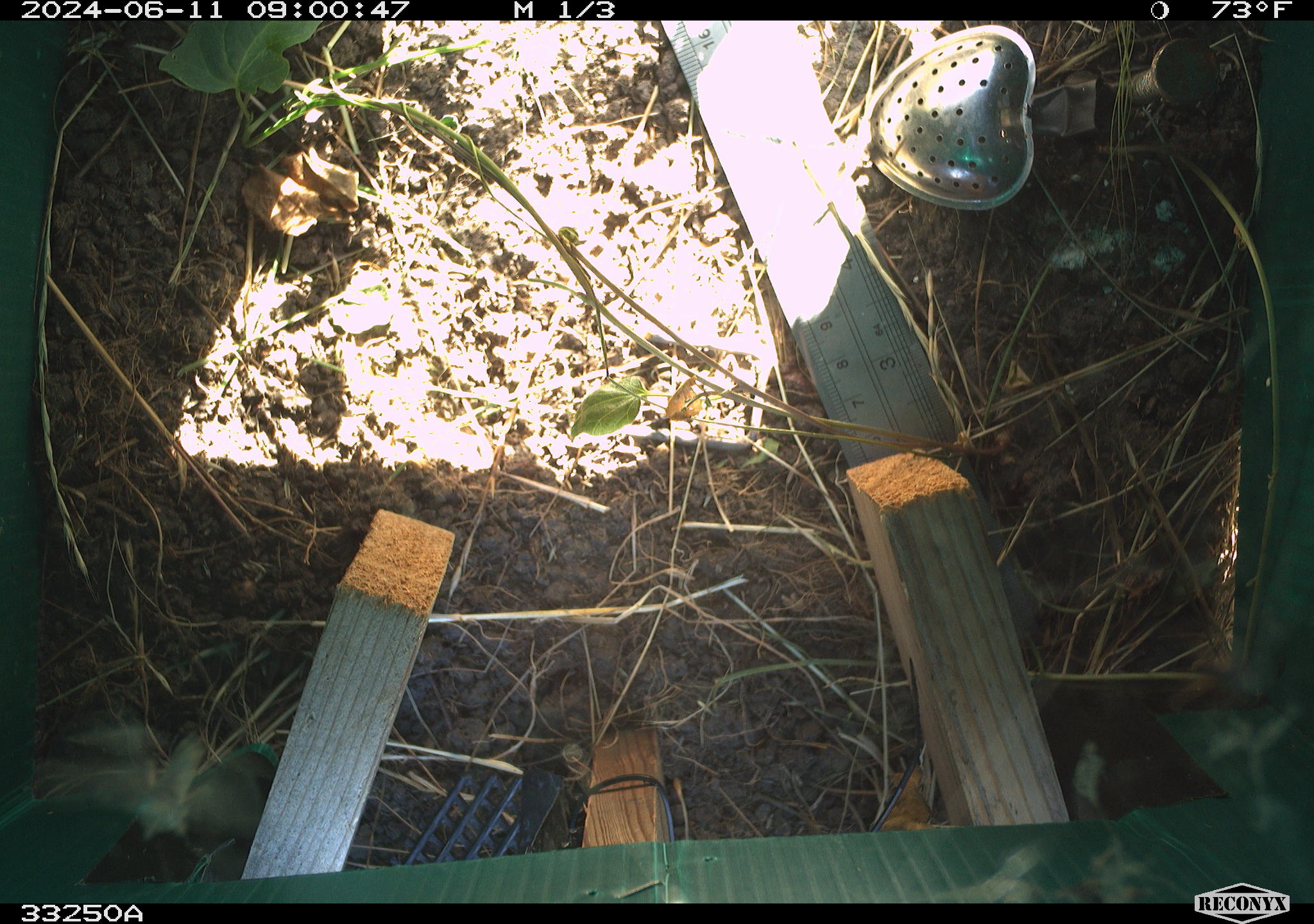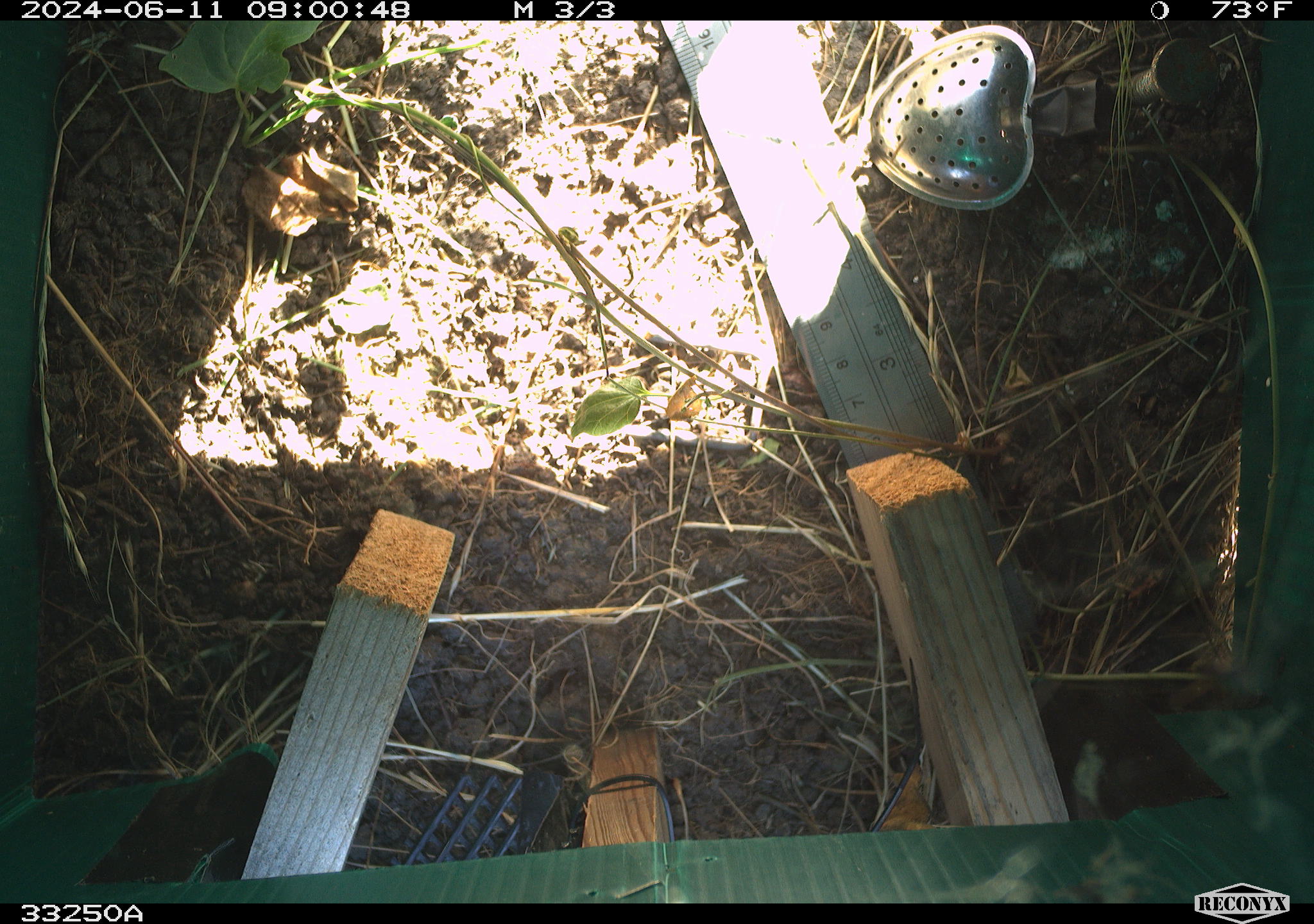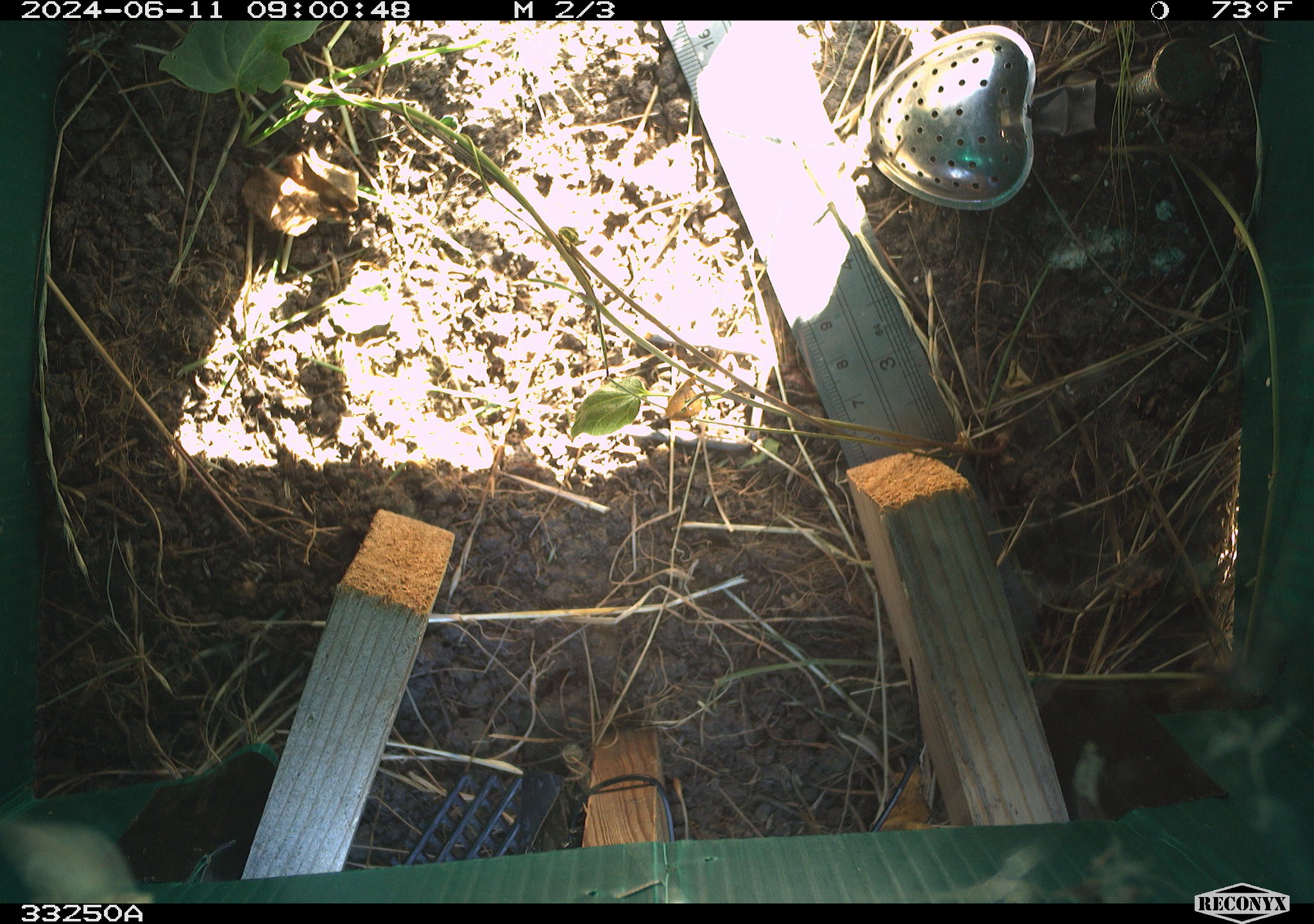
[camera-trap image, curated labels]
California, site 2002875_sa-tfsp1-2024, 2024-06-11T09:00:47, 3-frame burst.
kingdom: Animalia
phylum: Chordata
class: Mammalia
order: Rodentia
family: Cricetidae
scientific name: Arvicolinae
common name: voles, lemmings, and muskrats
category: arvicolinae subfamily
Arvicolinae subfamily (voles, lemmings, and muskrats) (Arvicolinae).